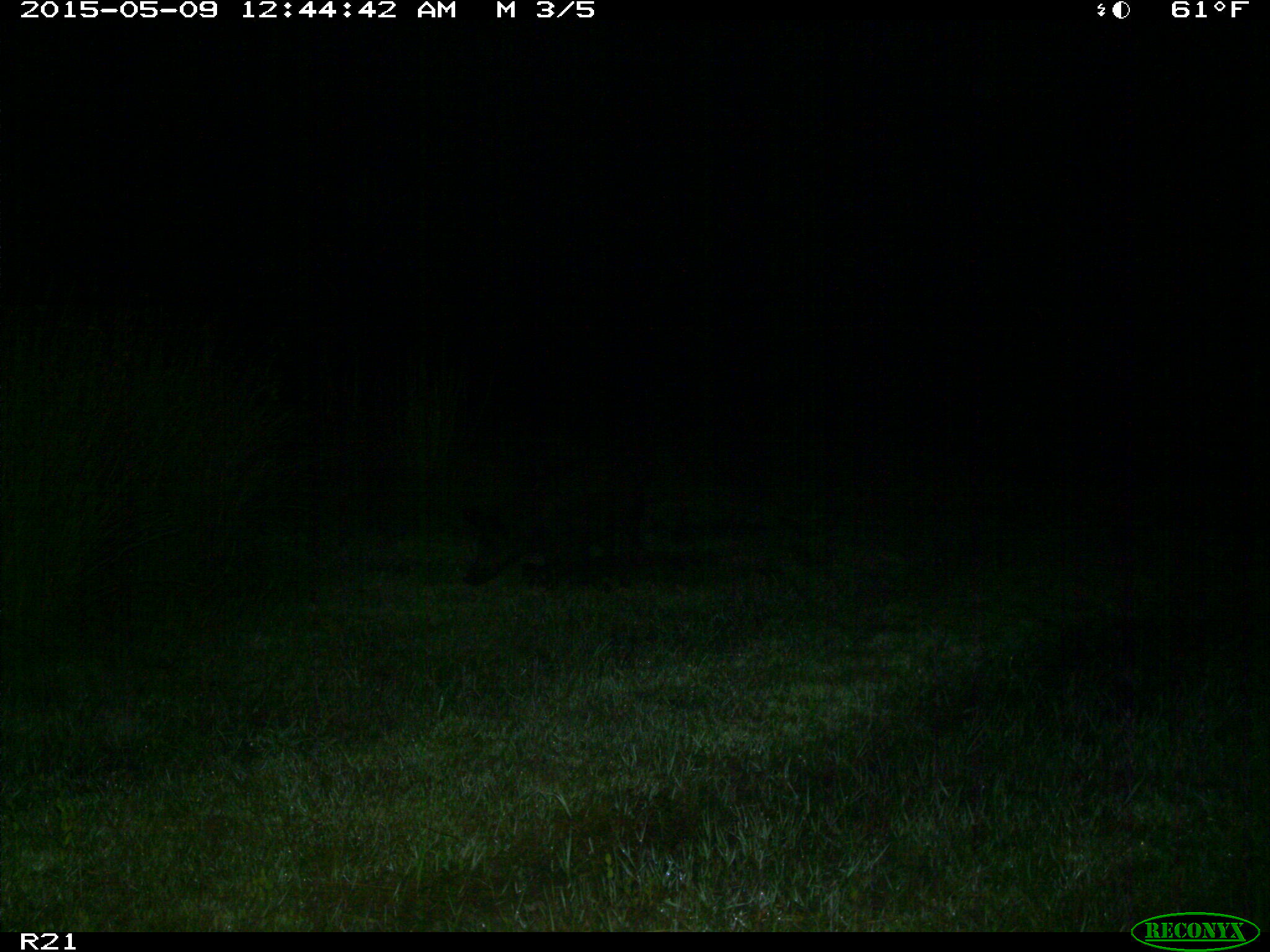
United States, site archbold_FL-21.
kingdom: Animalia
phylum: Chordata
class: Mammalia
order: Artiodactyla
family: Suidae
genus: Sus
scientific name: Sus scrofa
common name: wild boar